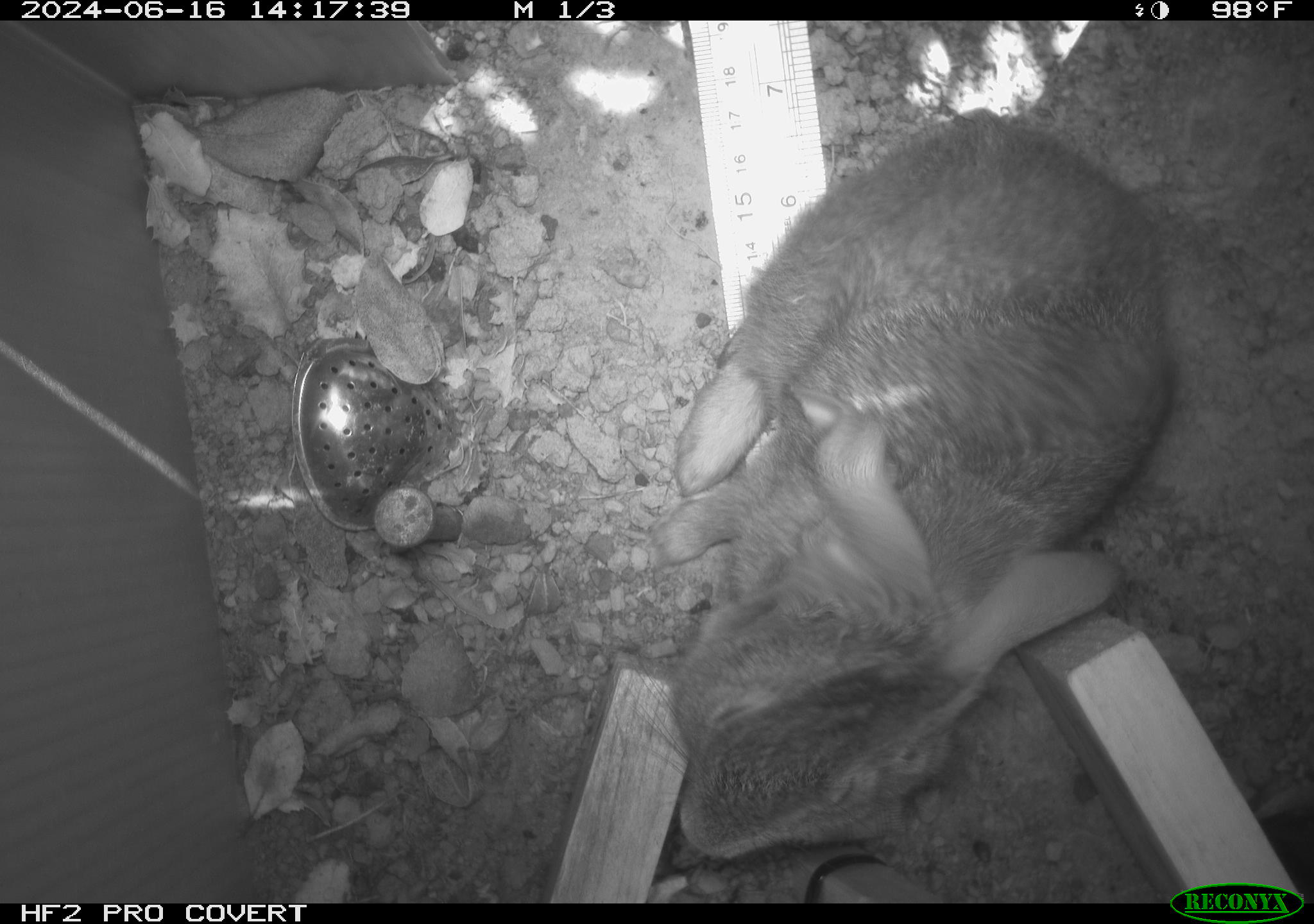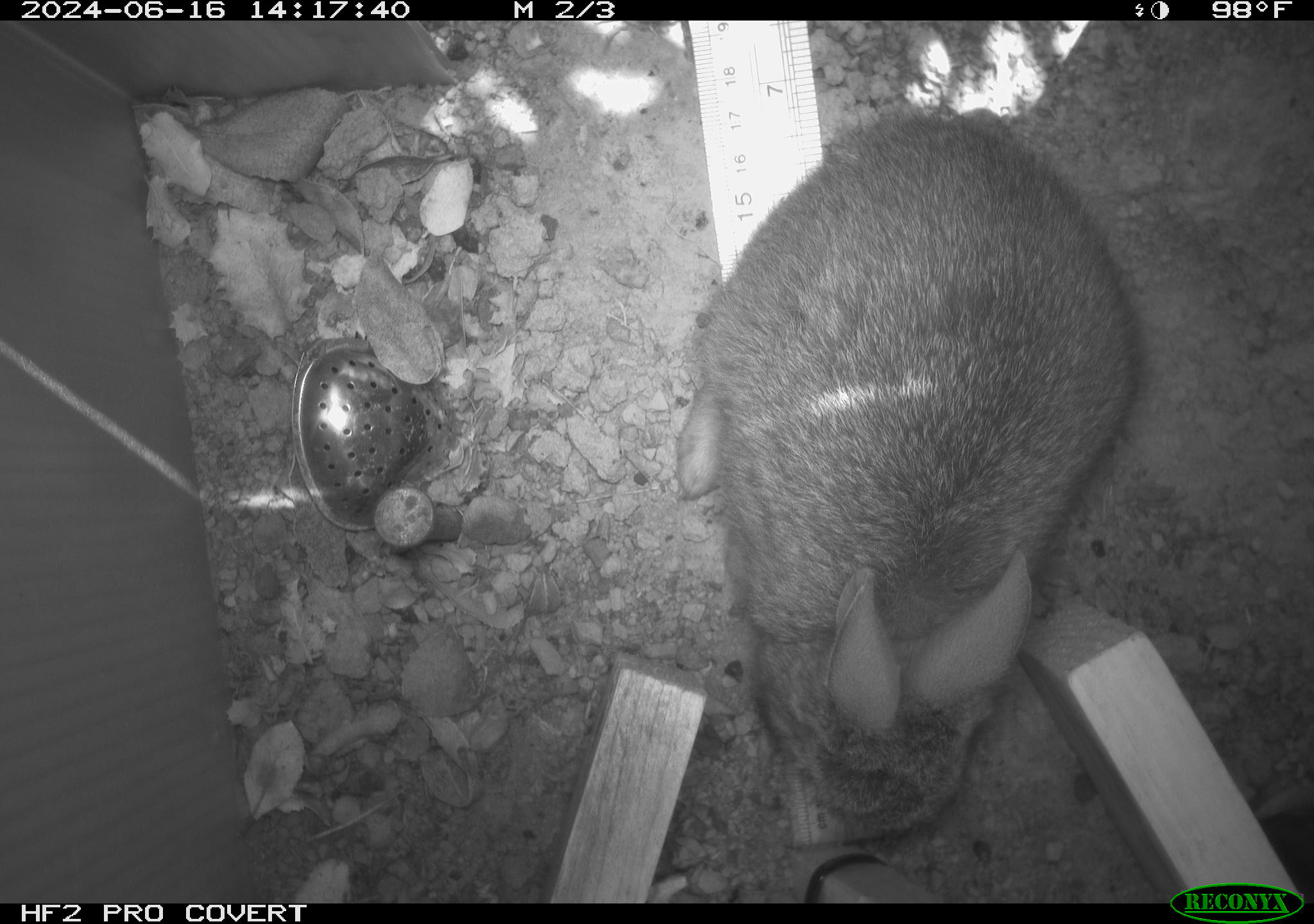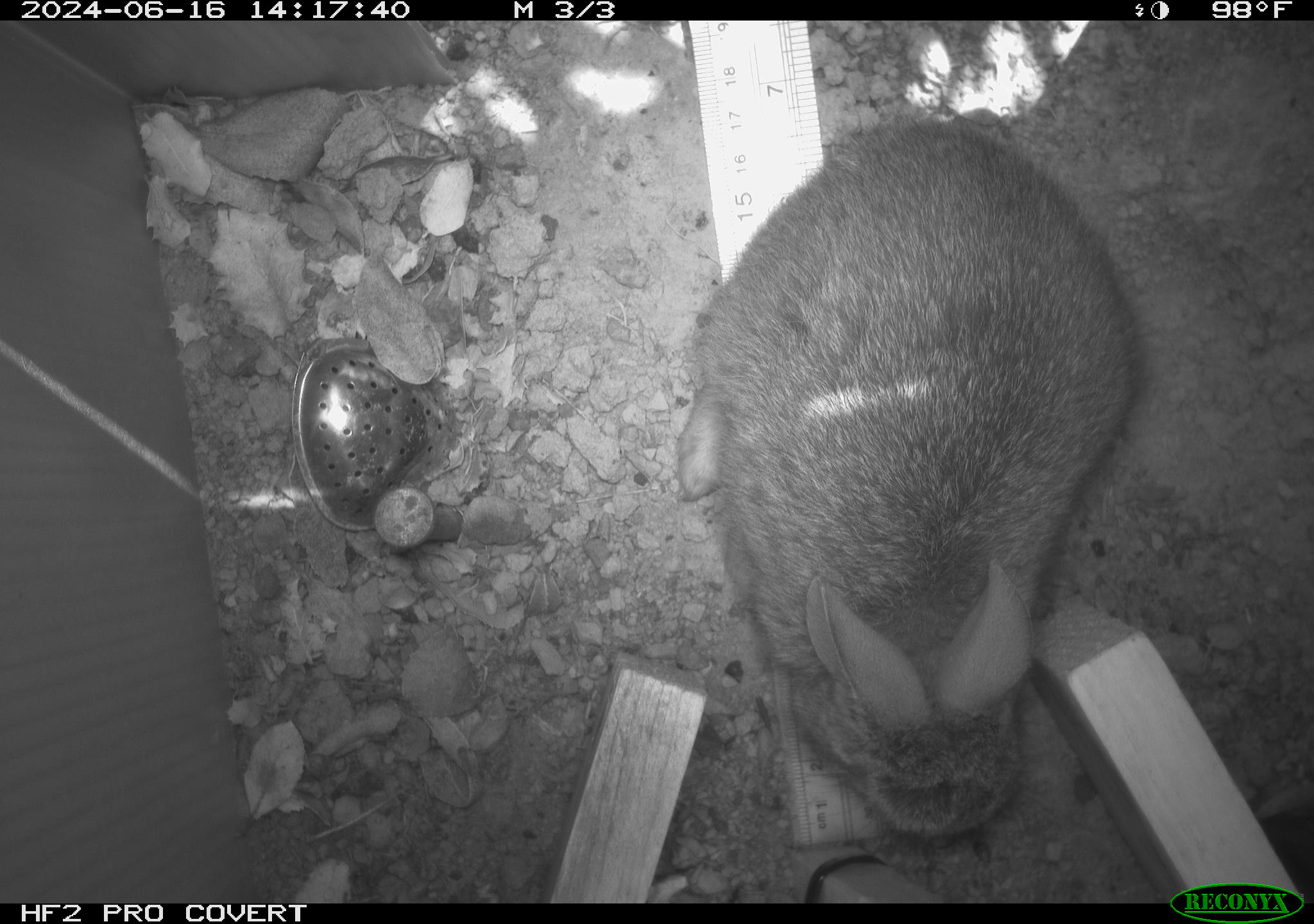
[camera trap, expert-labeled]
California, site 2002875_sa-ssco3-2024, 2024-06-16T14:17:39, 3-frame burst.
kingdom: Animalia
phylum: Chordata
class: Mammalia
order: Lagomorpha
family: Leporidae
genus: Sylvilagus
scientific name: Sylvilagus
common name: cottontail rabbits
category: sylvilagus species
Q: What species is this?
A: Sylvilagus species (cottontail rabbits) (Sylvilagus).